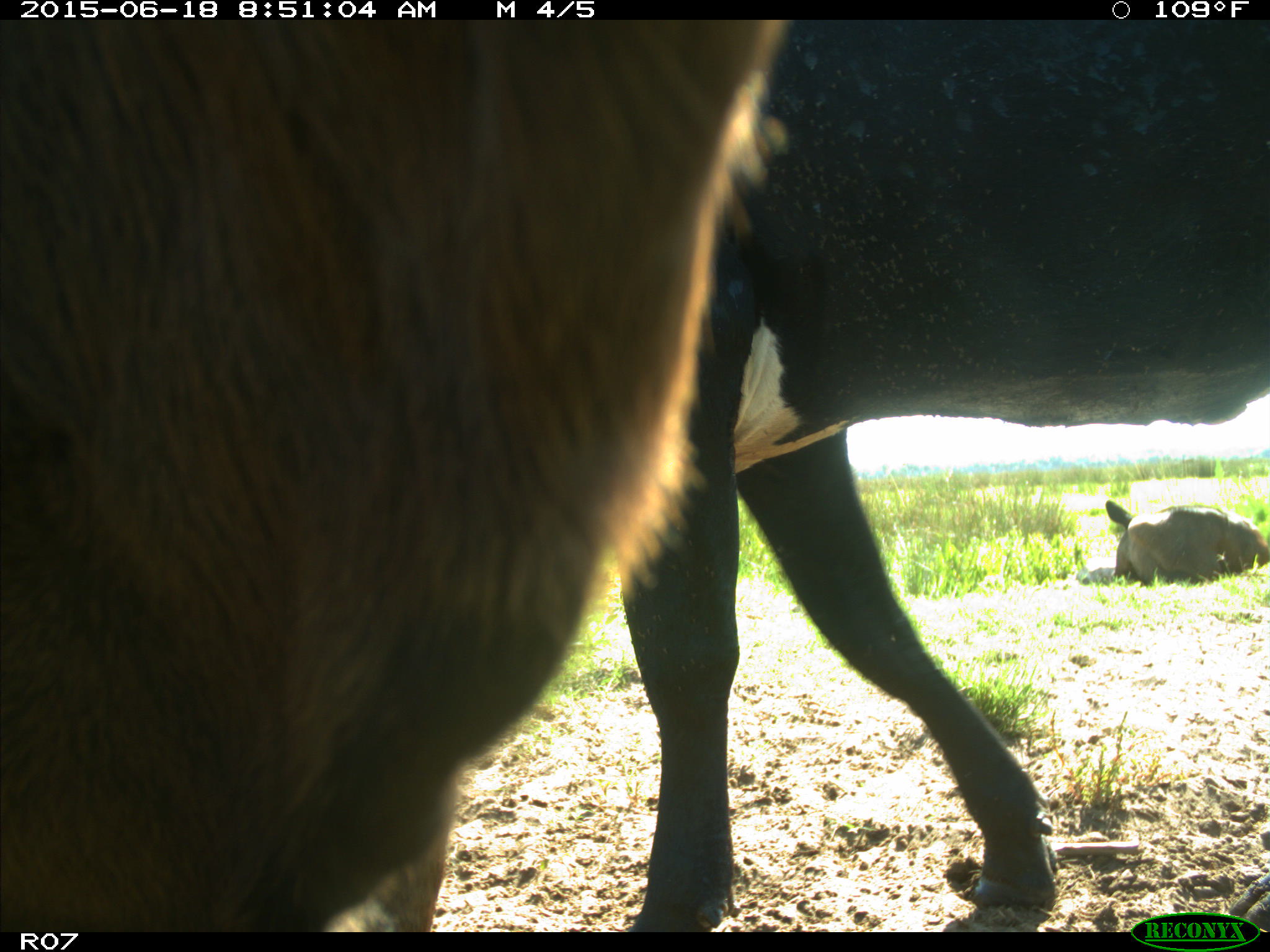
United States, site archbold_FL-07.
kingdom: Animalia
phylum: Chordata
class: Mammalia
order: Artiodactyla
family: Bovidae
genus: Bos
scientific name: Bos taurus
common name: domestic cow